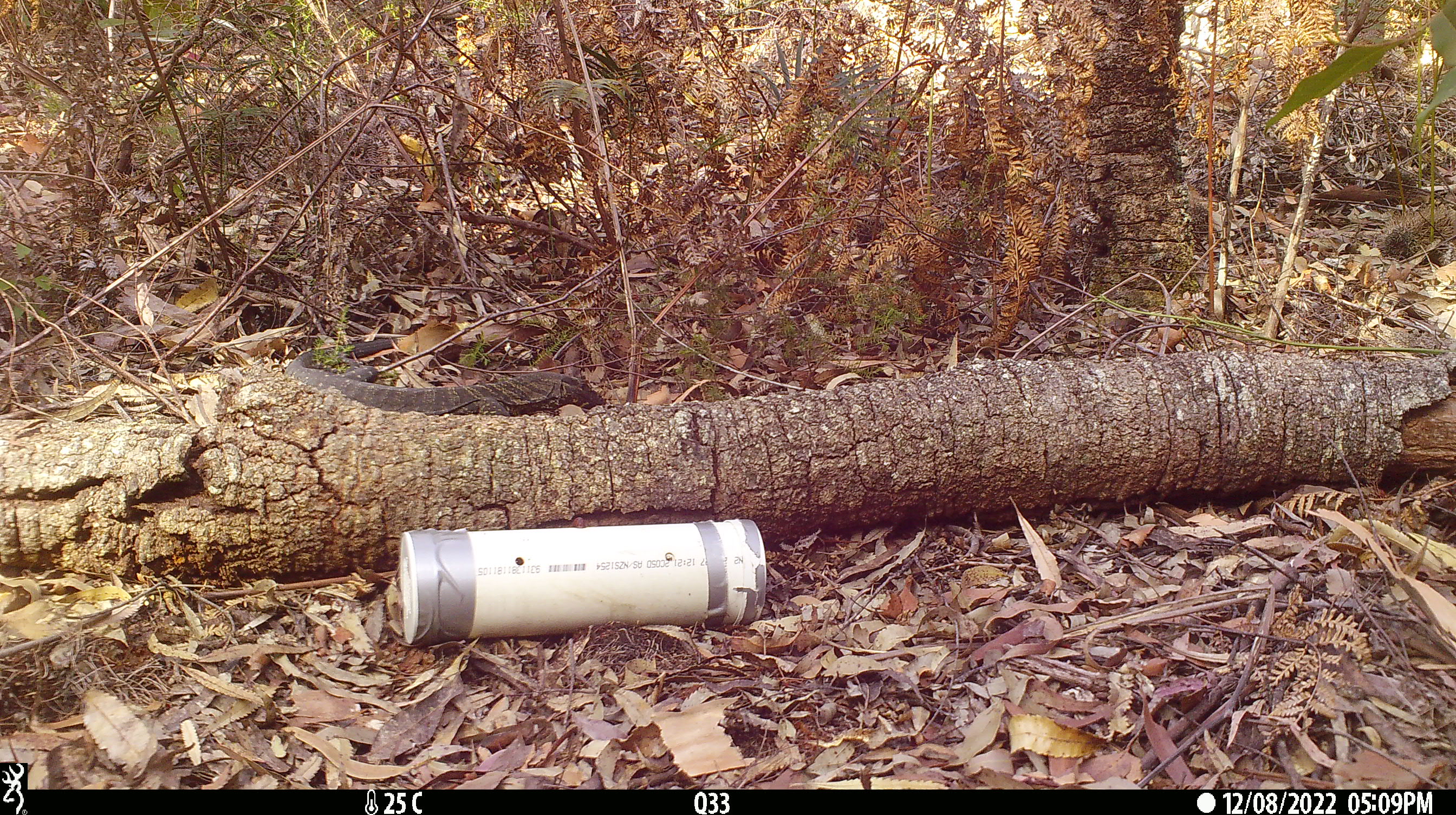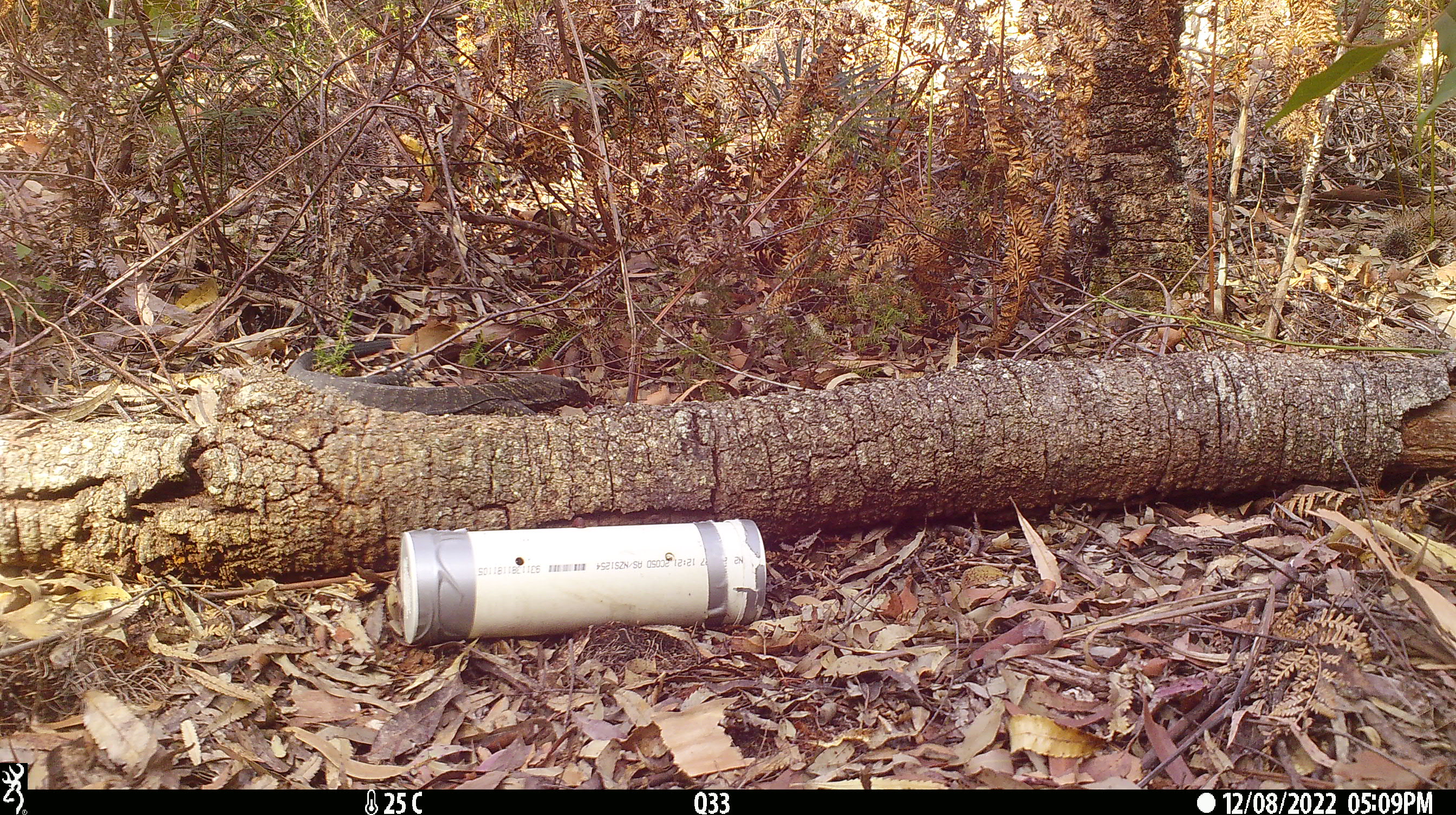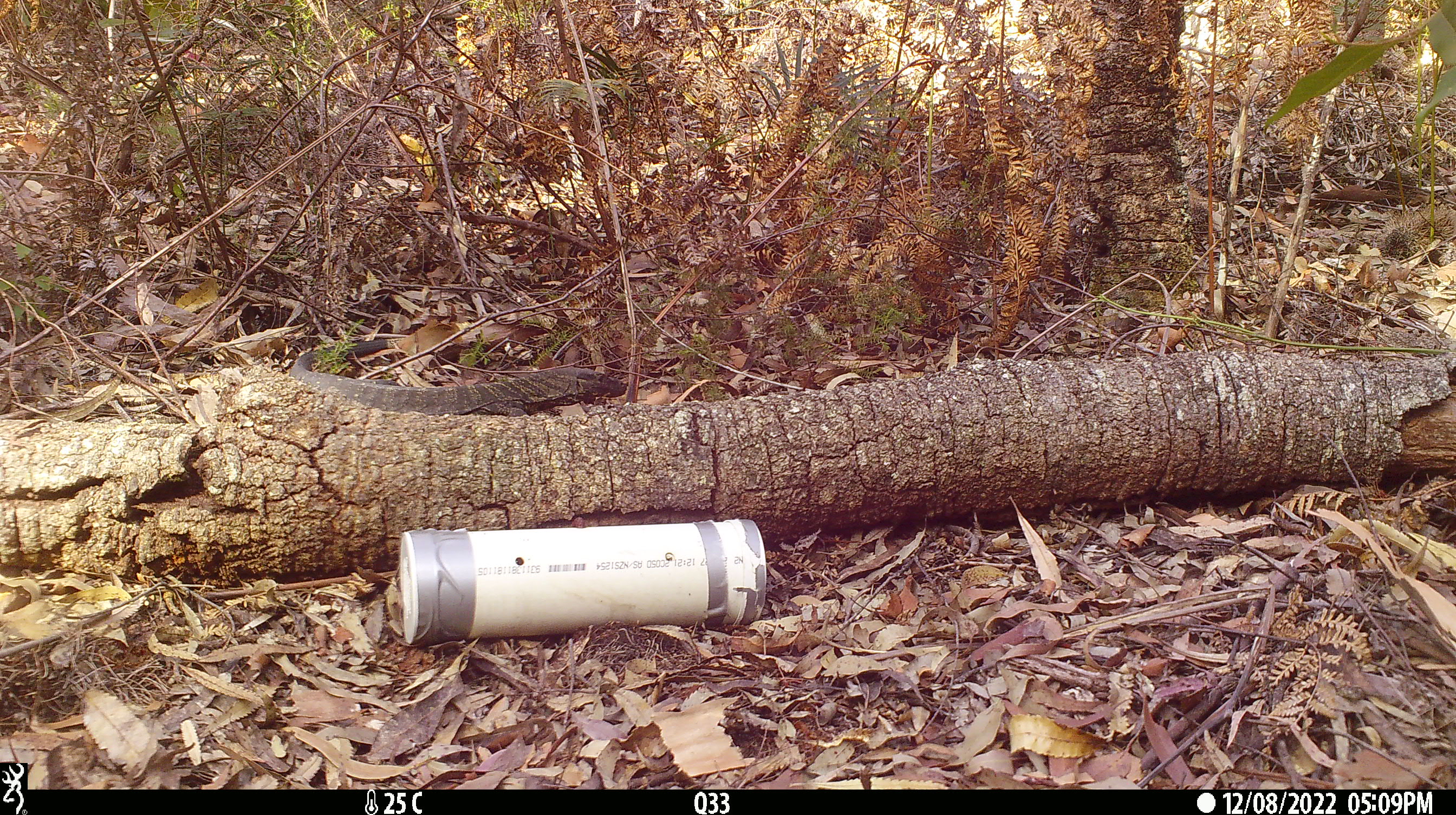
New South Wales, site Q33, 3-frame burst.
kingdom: Animalia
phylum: Chordata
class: Reptilia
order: Squamata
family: Varanidae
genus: Varanus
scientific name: Varanus varius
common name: lace monitor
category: goanna